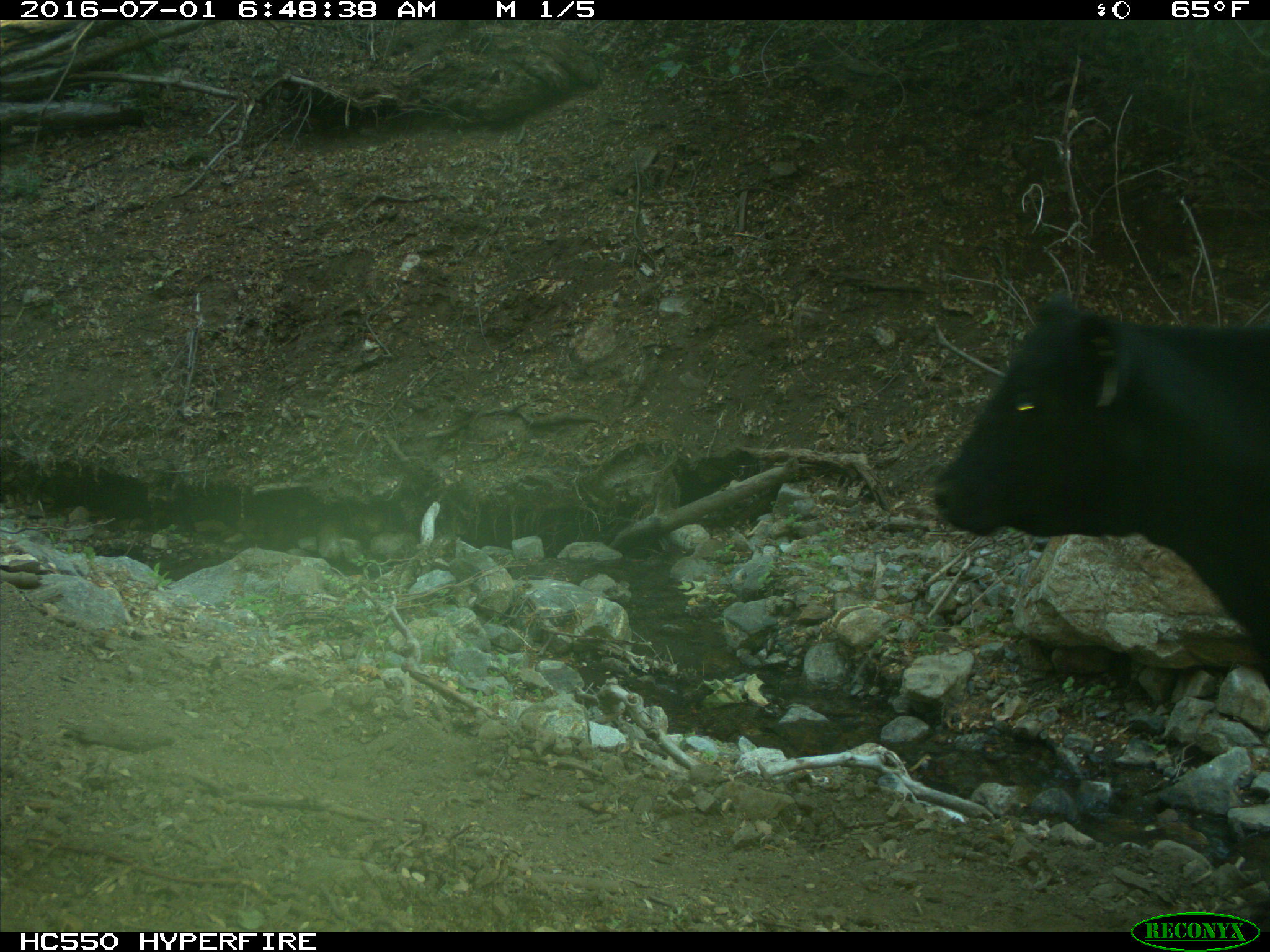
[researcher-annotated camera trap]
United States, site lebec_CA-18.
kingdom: Animalia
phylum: Chordata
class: Mammalia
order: Artiodactyla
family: Bovidae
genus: Bos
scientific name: Bos taurus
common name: domestic cow